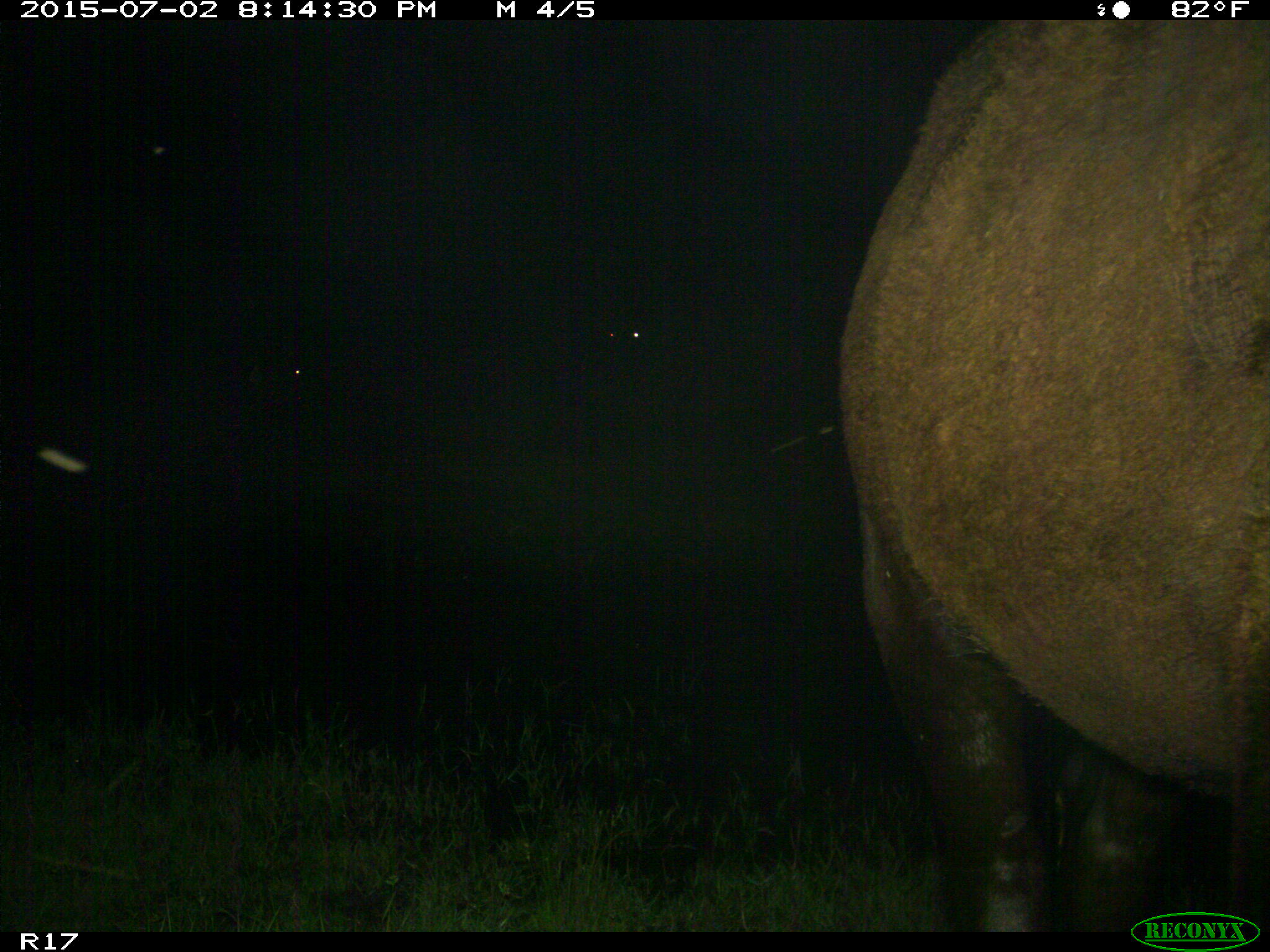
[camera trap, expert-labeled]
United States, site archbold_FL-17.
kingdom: Animalia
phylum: Chordata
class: Mammalia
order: Artiodactyla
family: Bovidae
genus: Bos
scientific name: Bos taurus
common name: domestic cow